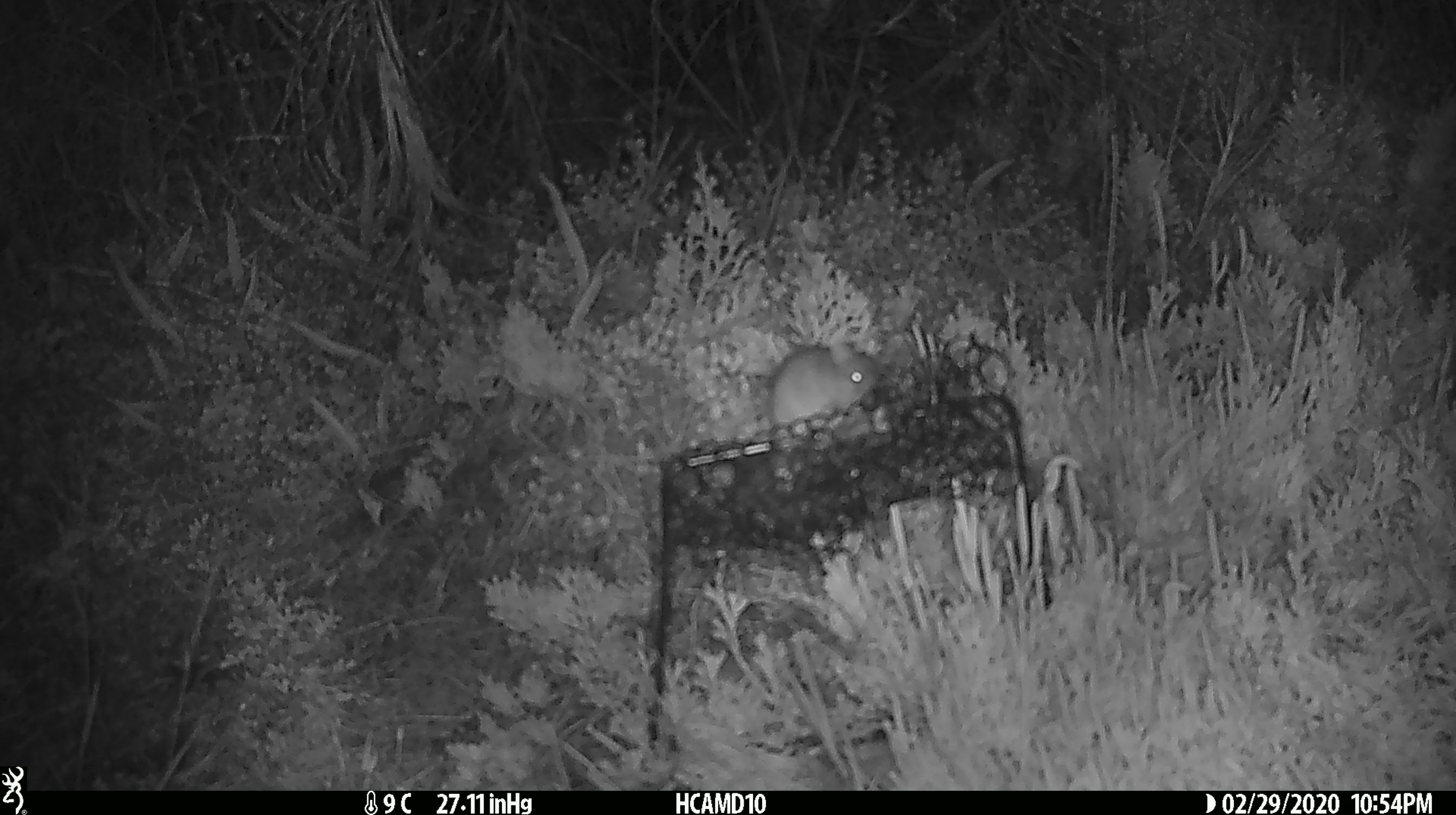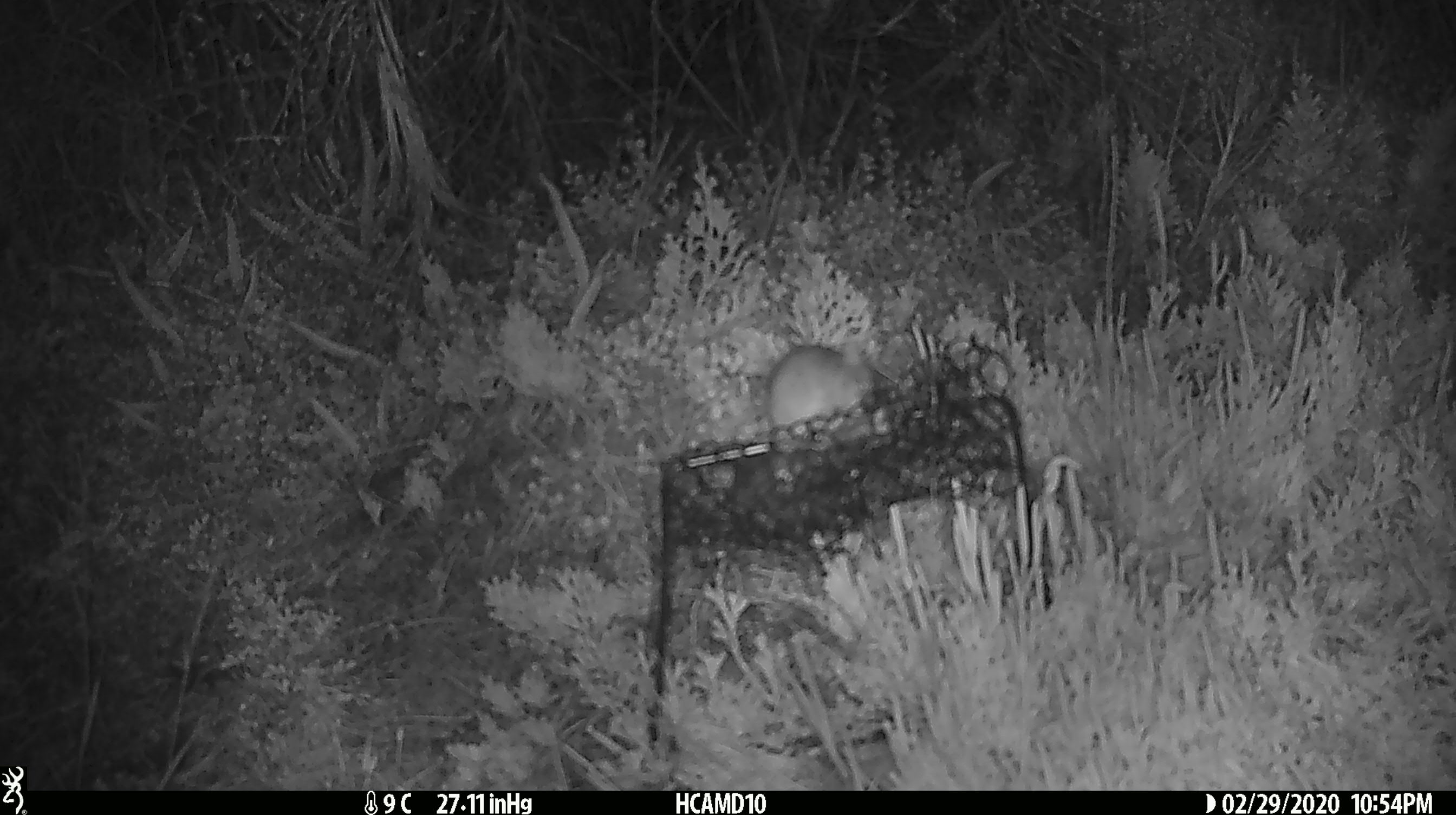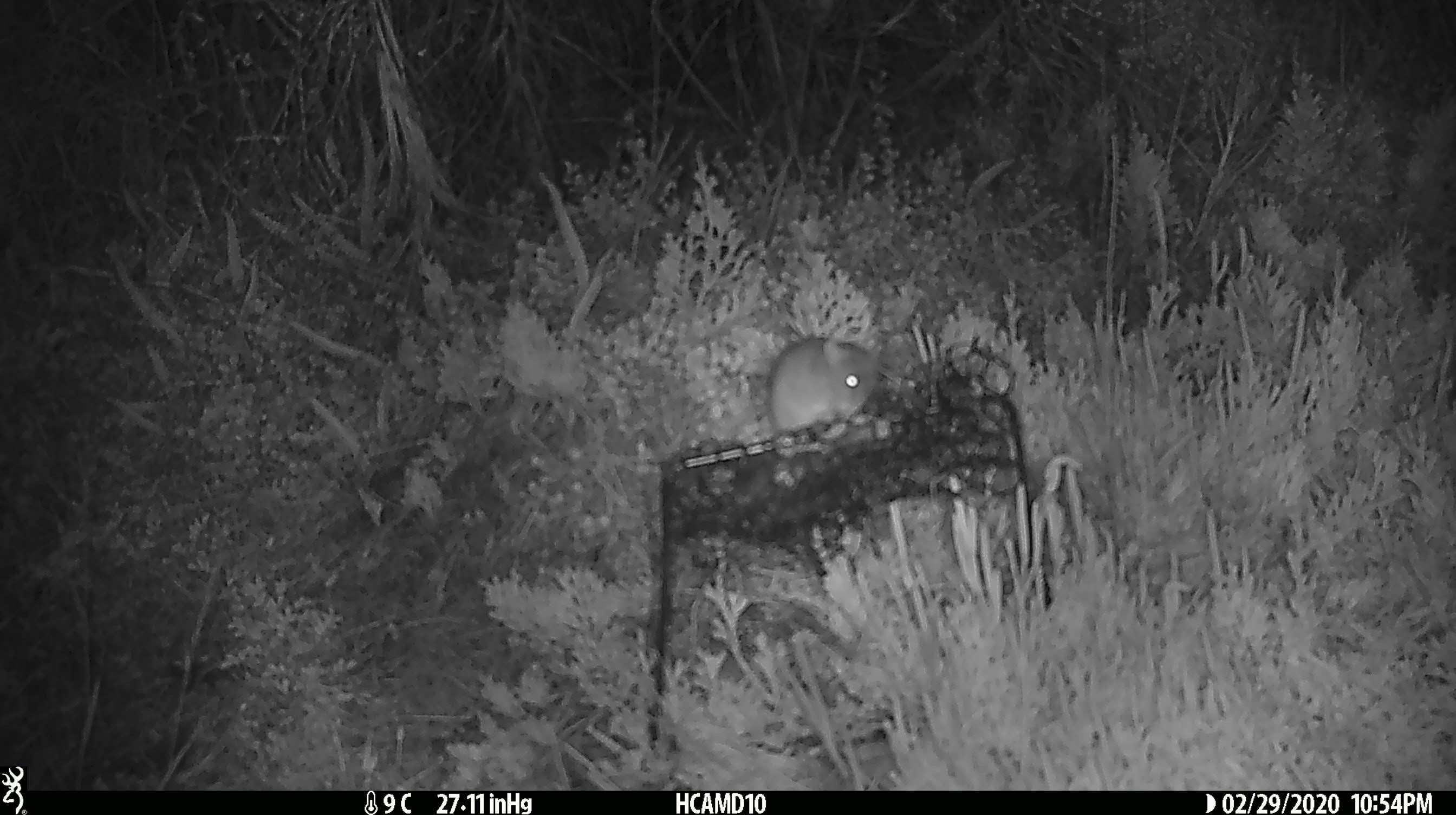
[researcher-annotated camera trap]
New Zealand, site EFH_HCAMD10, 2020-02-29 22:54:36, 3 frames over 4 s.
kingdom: Animalia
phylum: Chordata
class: Mammalia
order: Rodentia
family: Muridae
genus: Mus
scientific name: Mus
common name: mouse